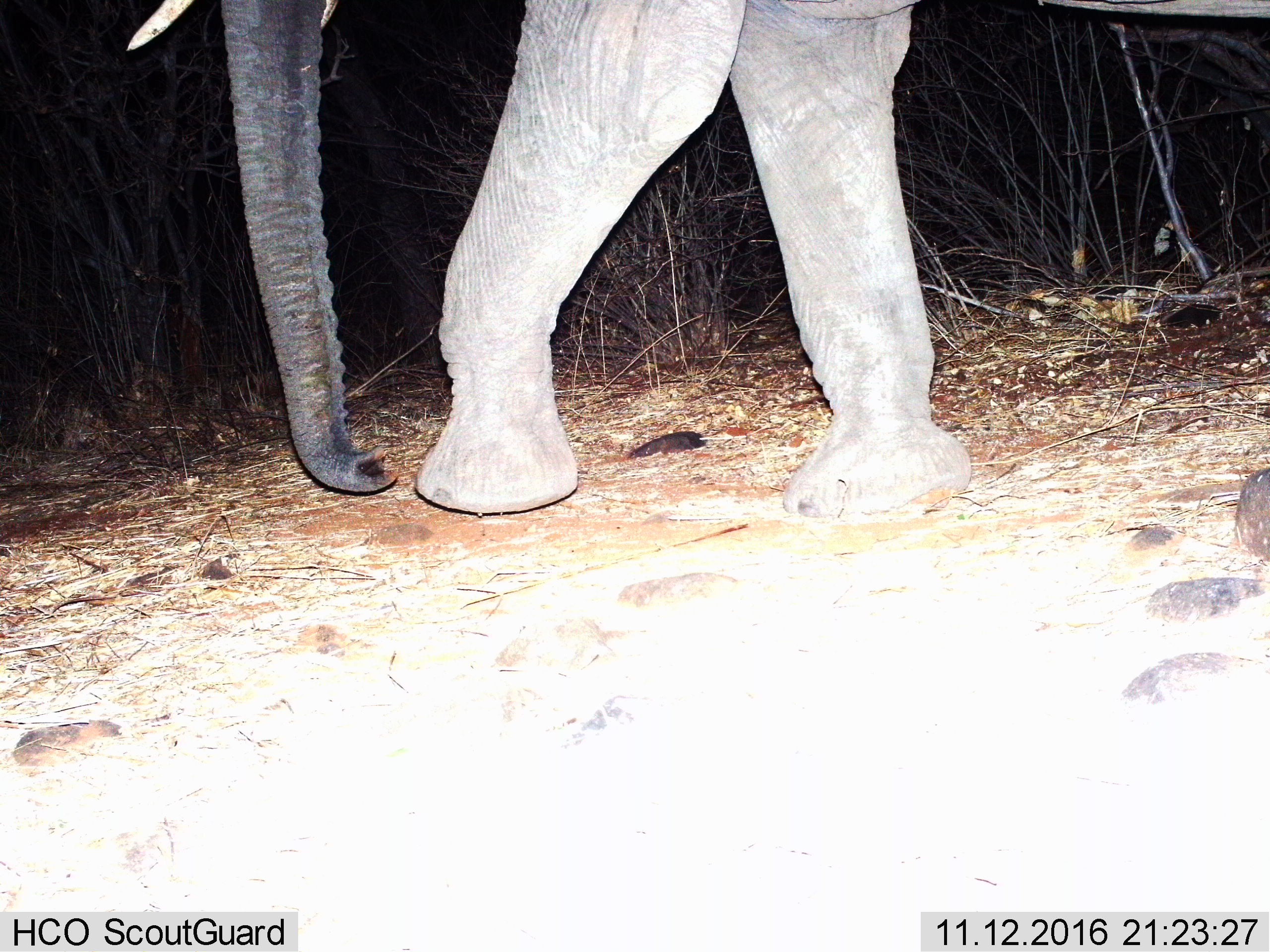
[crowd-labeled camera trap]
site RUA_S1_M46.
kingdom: Animalia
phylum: Chordata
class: Mammalia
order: Proboscidea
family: Elephantidae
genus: Loxodonta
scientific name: Loxodonta africana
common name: african bush elephant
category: elephant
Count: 1.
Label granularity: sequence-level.